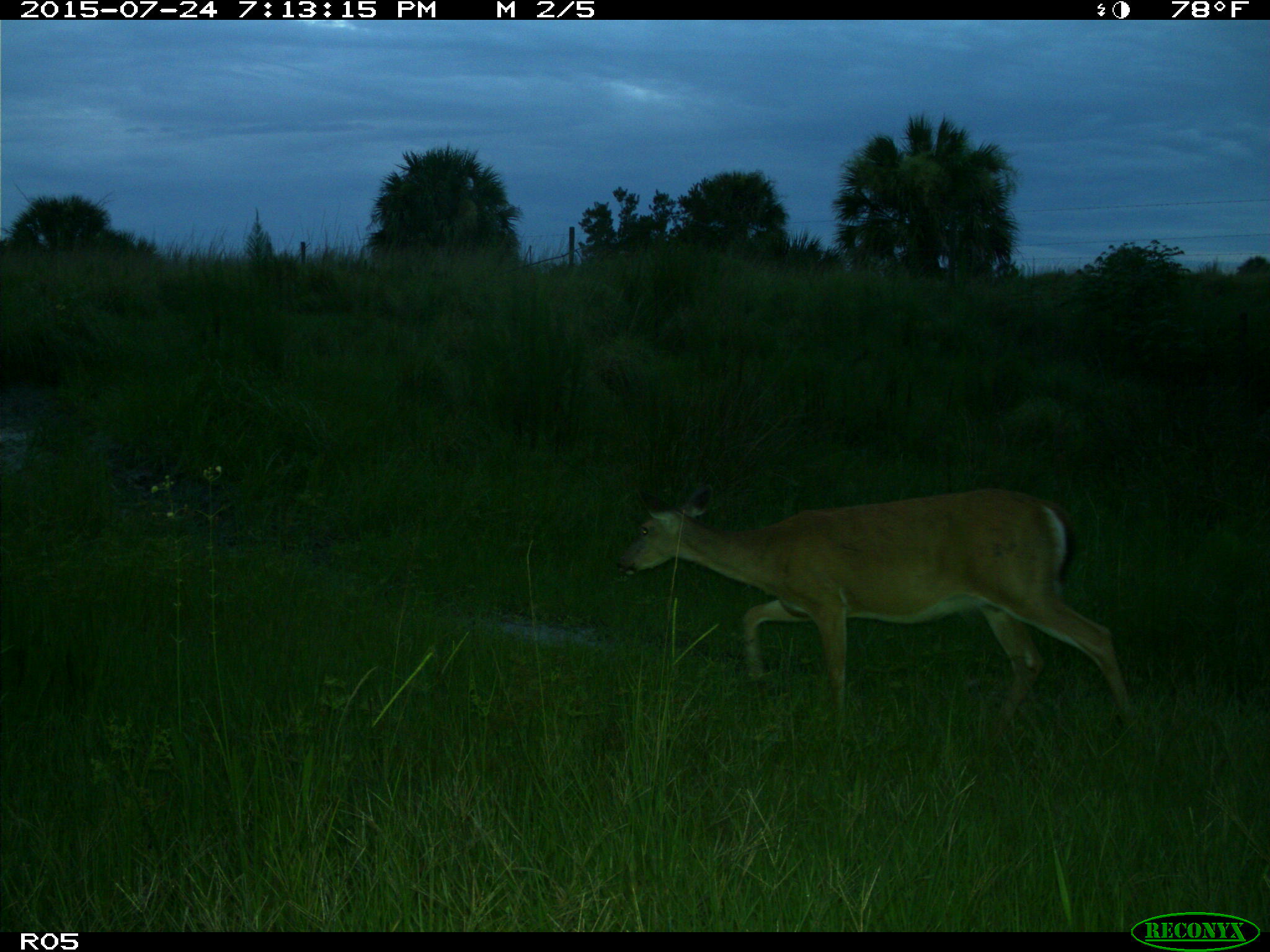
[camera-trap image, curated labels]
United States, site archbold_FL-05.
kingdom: Animalia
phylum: Chordata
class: Mammalia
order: Artiodactyla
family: Cervidae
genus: Odocoileus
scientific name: Odocoileus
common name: deer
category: unidentified deer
Unidentified deer (deer) (Odocoileus).